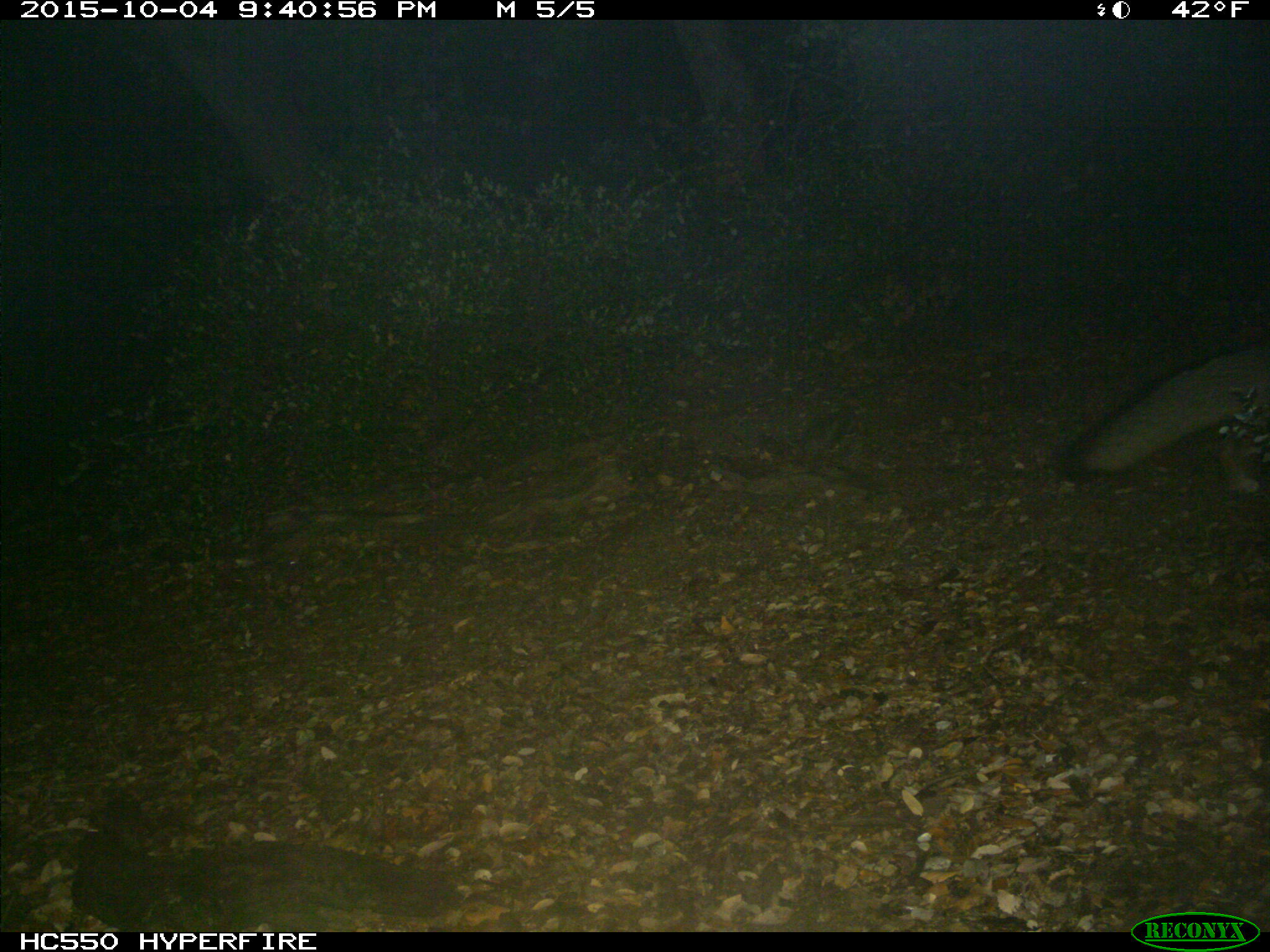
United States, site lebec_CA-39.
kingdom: Animalia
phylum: Chordata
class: Mammalia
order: Carnivora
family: Canidae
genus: Urocyon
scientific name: Urocyon cinereoargenteus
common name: gray fox